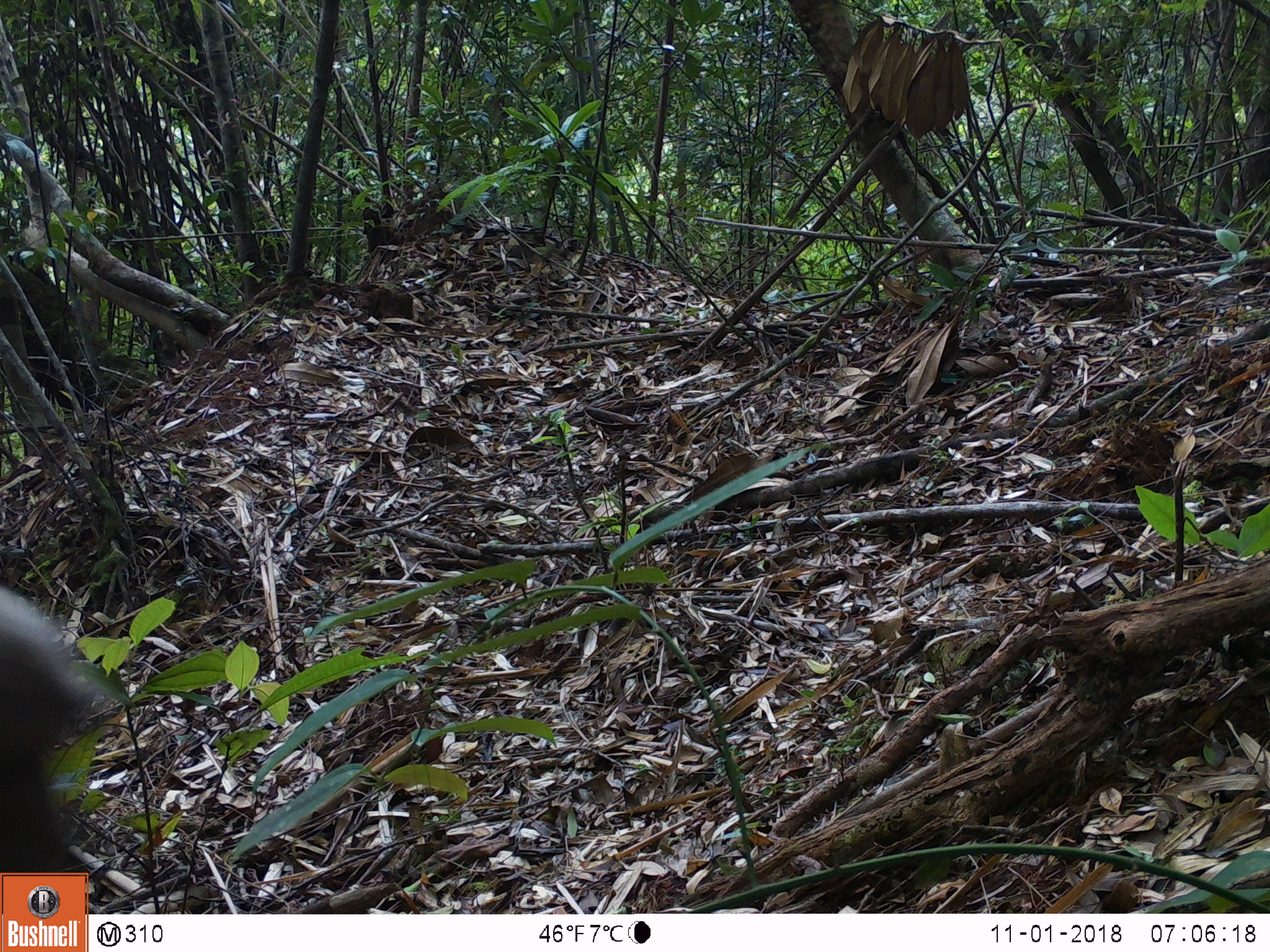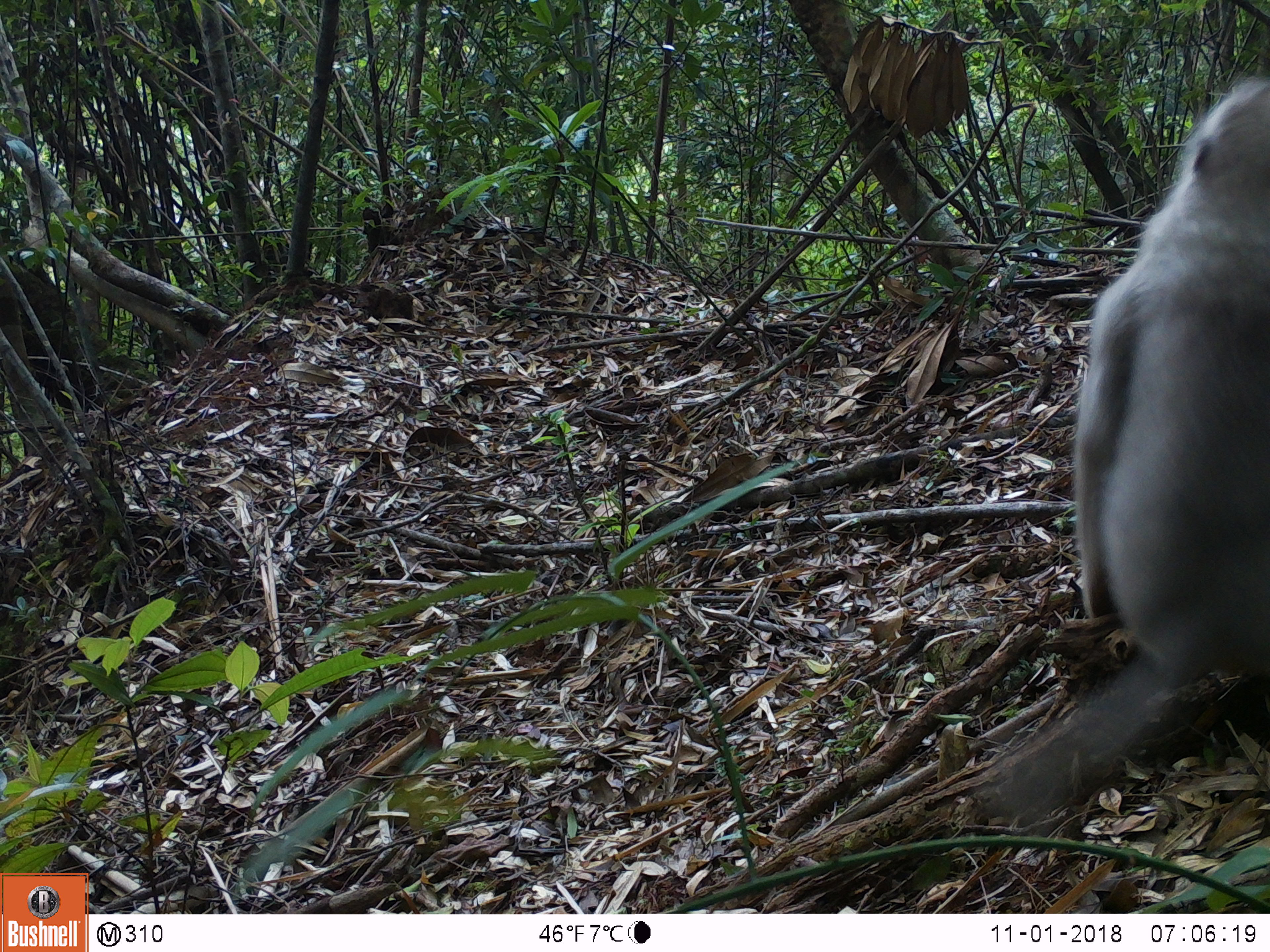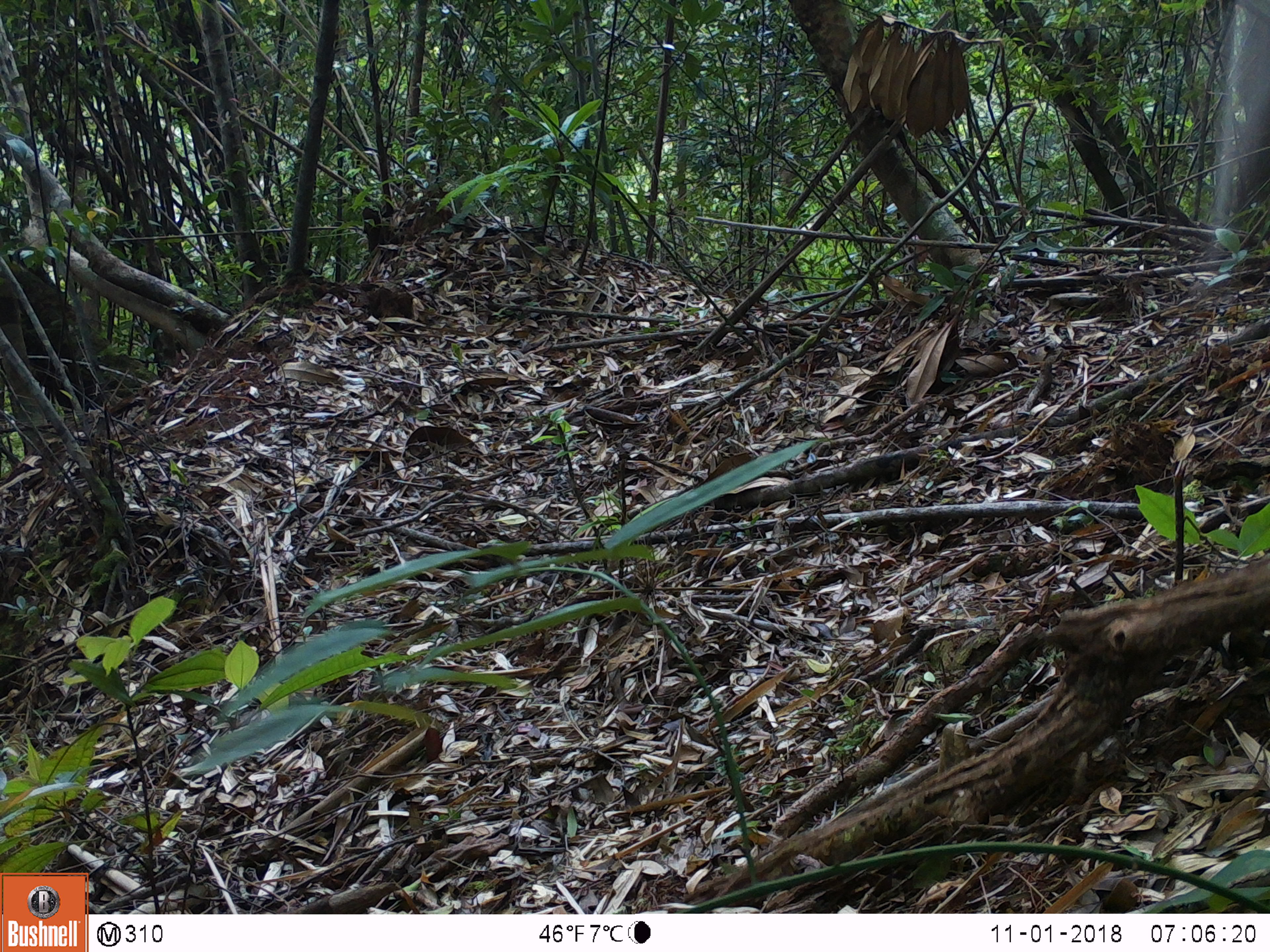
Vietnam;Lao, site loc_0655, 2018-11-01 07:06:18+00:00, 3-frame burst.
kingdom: Animalia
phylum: Chordata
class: Mammalia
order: Primates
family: Cercopithecidae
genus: Macaca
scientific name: Macaca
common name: macaques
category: assam or rhesus macaque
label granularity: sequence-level